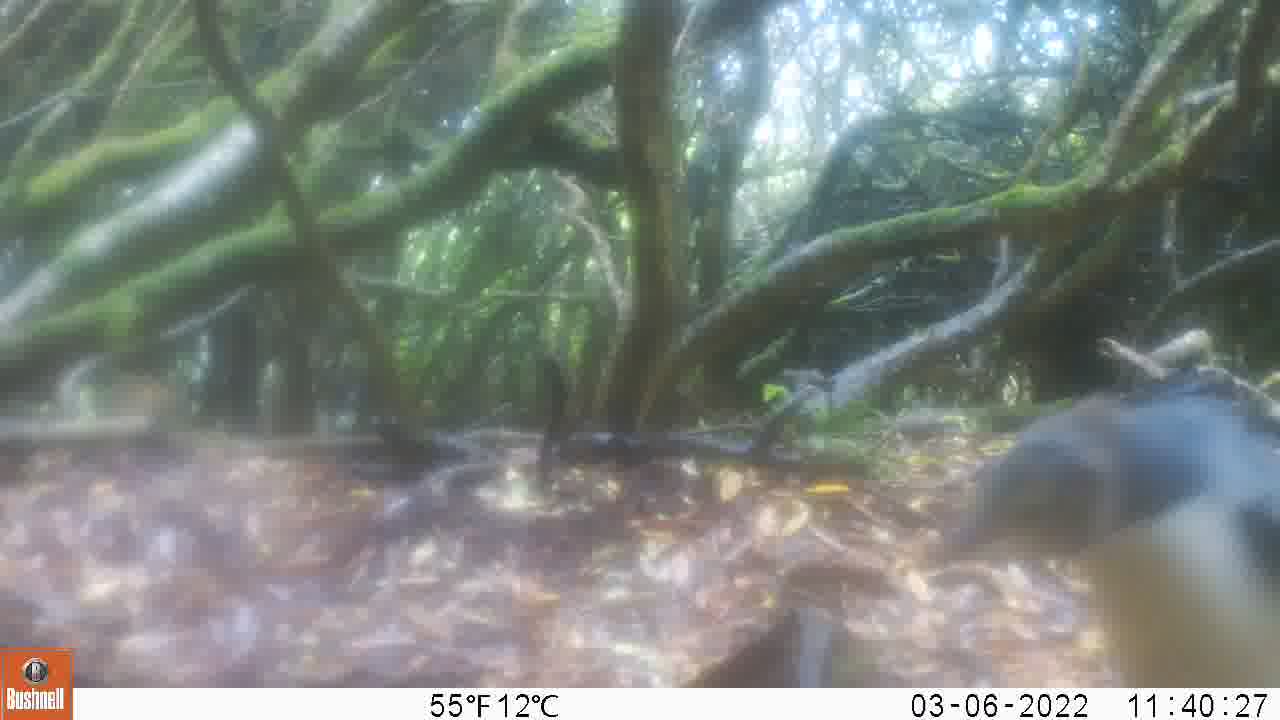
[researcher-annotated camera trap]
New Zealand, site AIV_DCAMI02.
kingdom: Animalia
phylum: Chordata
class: Aves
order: Sphenisciformes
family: Spheniscidae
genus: Megadyptes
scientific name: Megadyptes antipodes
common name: yellow-eyed penguin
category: yellow eyed penguin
Yellow eyed penguin (yellow-eyed penguin) (Megadyptes antipodes).